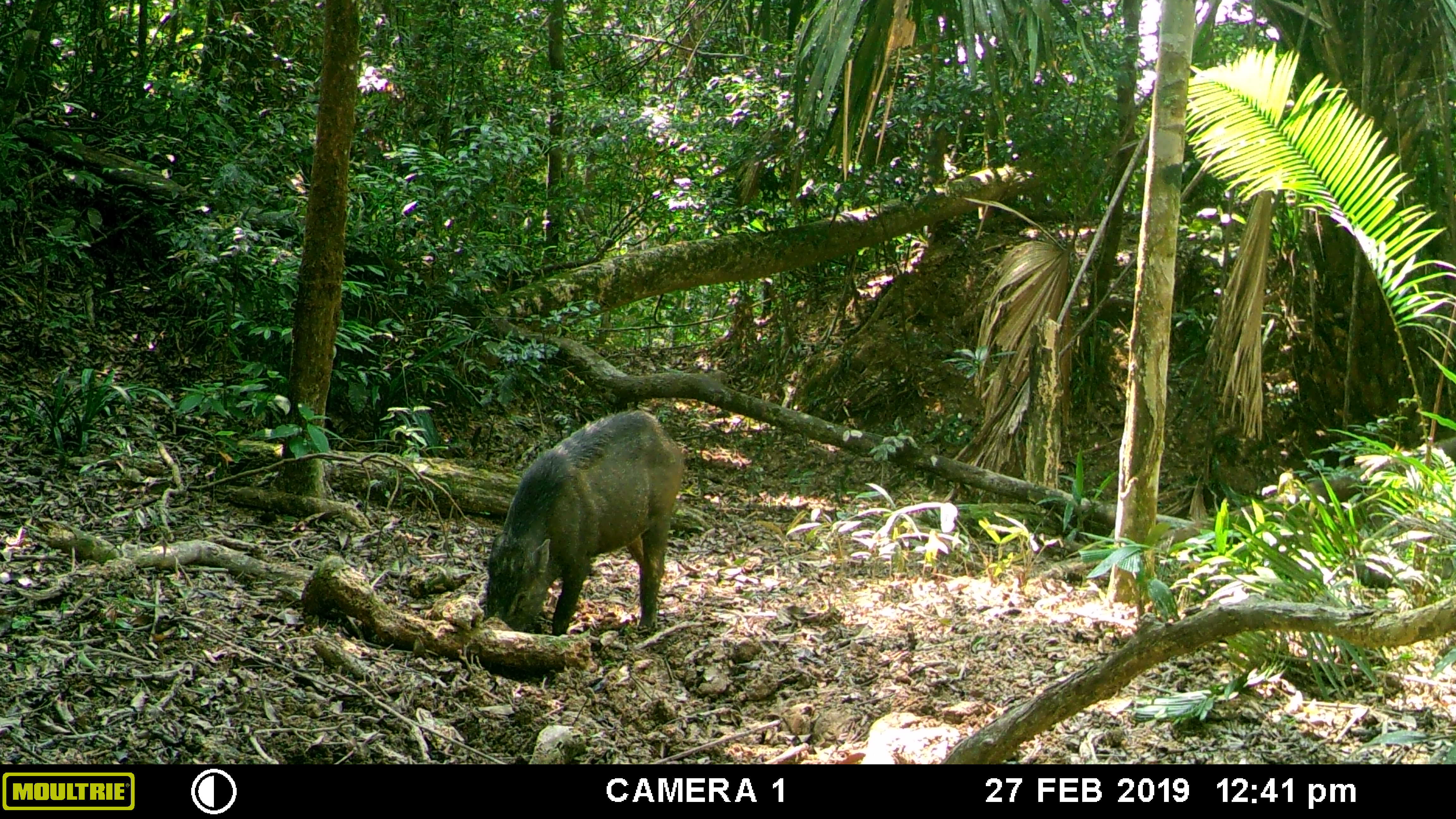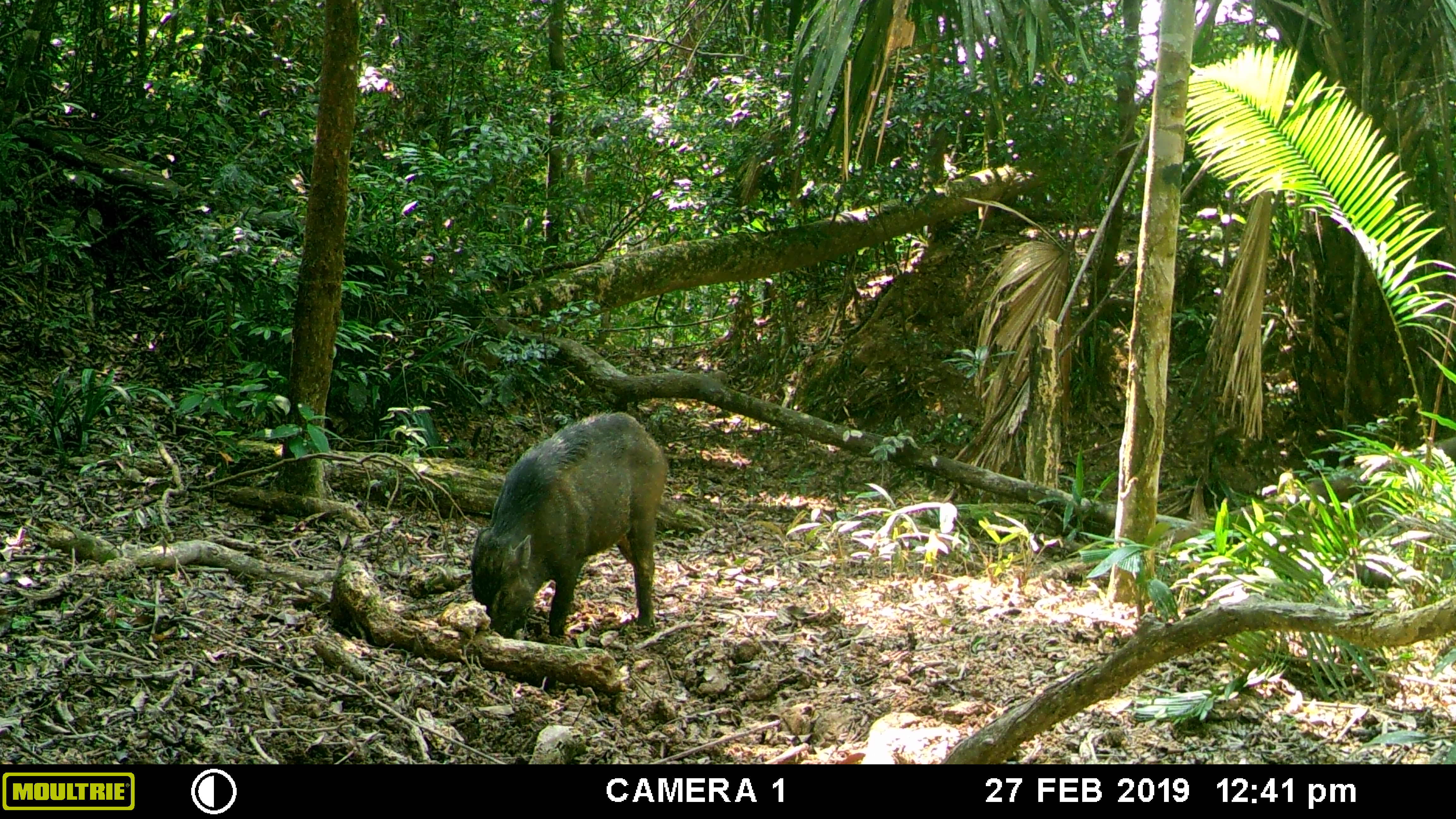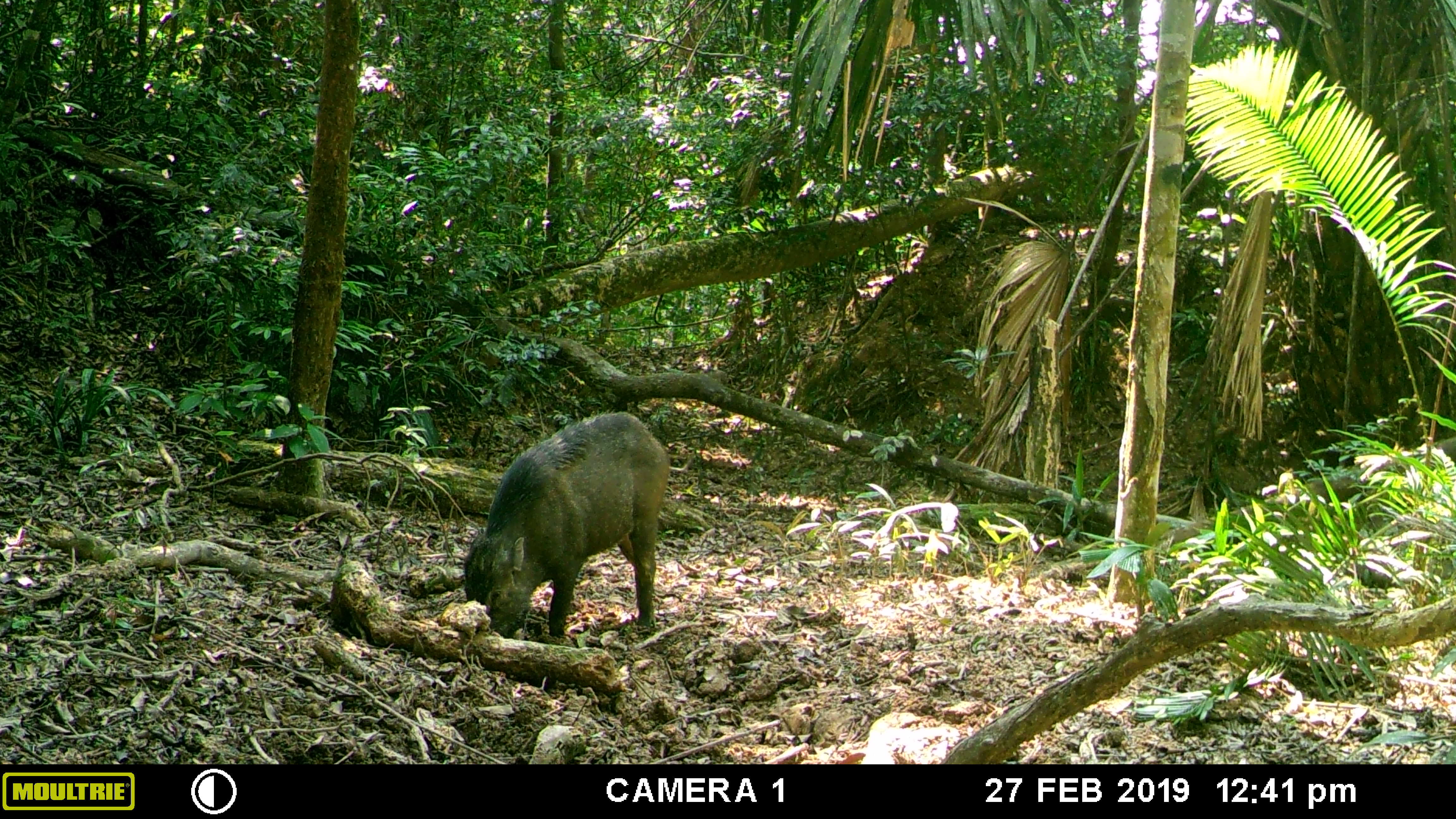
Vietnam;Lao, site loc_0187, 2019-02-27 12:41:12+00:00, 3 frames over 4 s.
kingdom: Animalia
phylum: Chordata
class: Mammalia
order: Artiodactyla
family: Suidae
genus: Sus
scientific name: Sus scrofa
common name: eurasian wild pig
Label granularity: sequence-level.